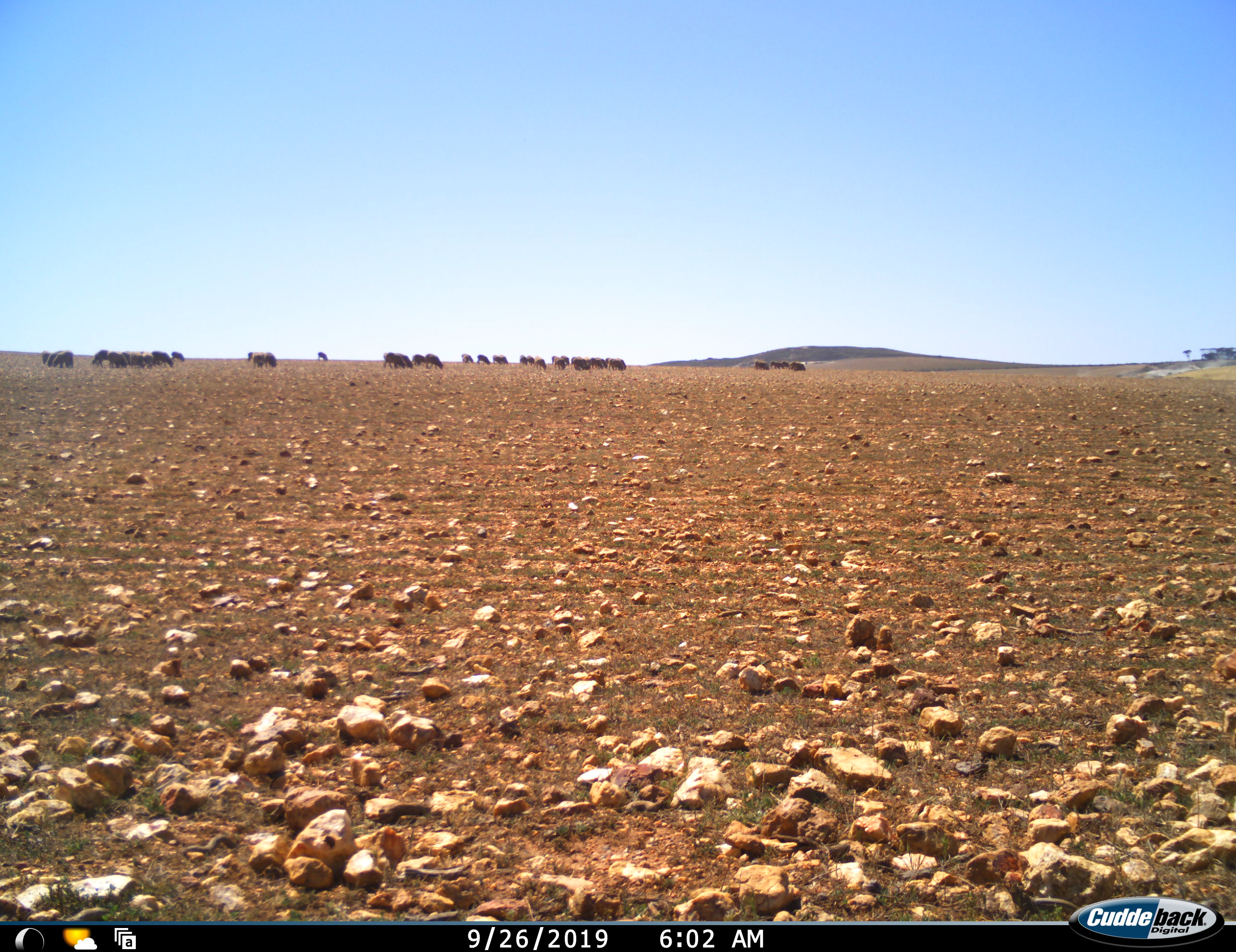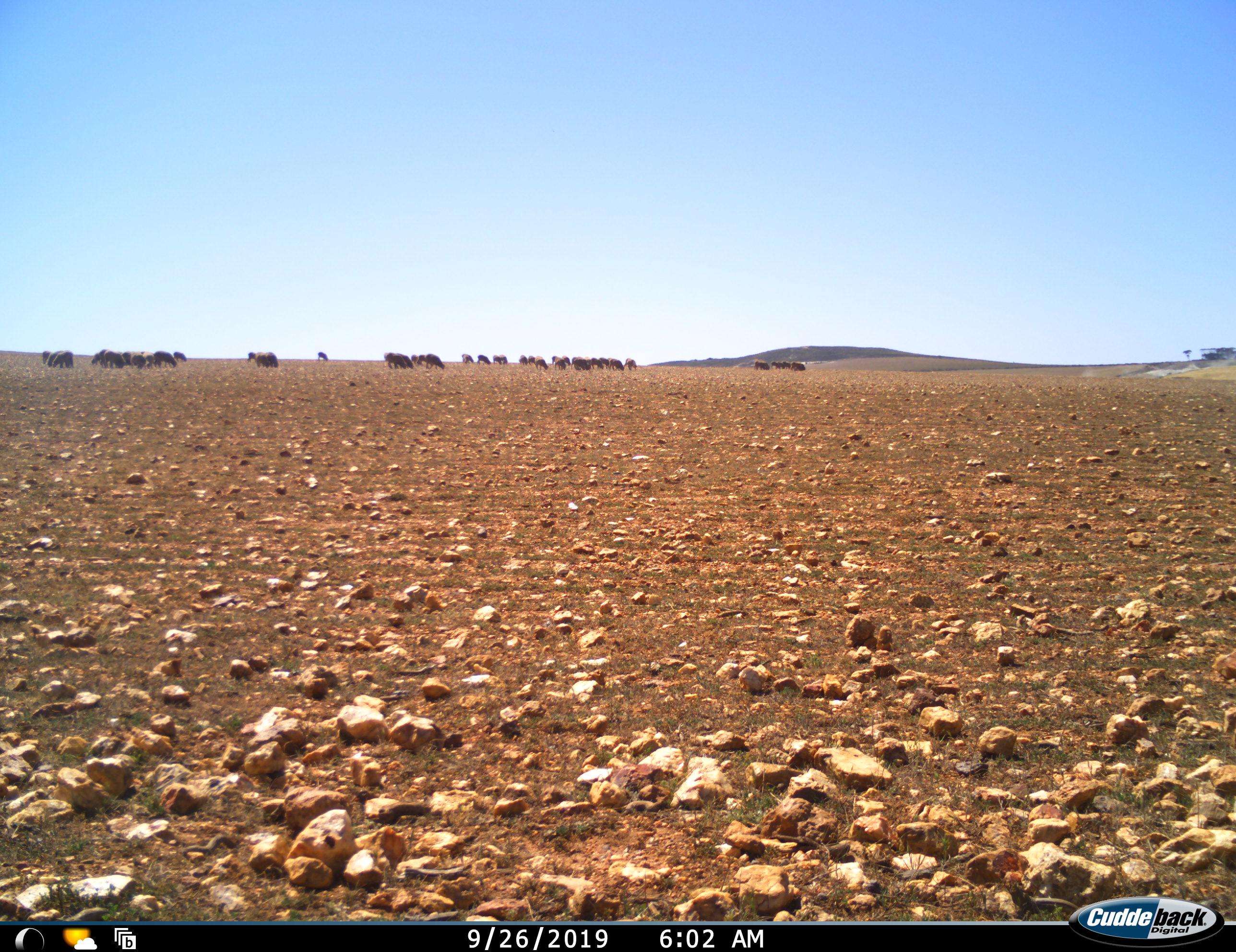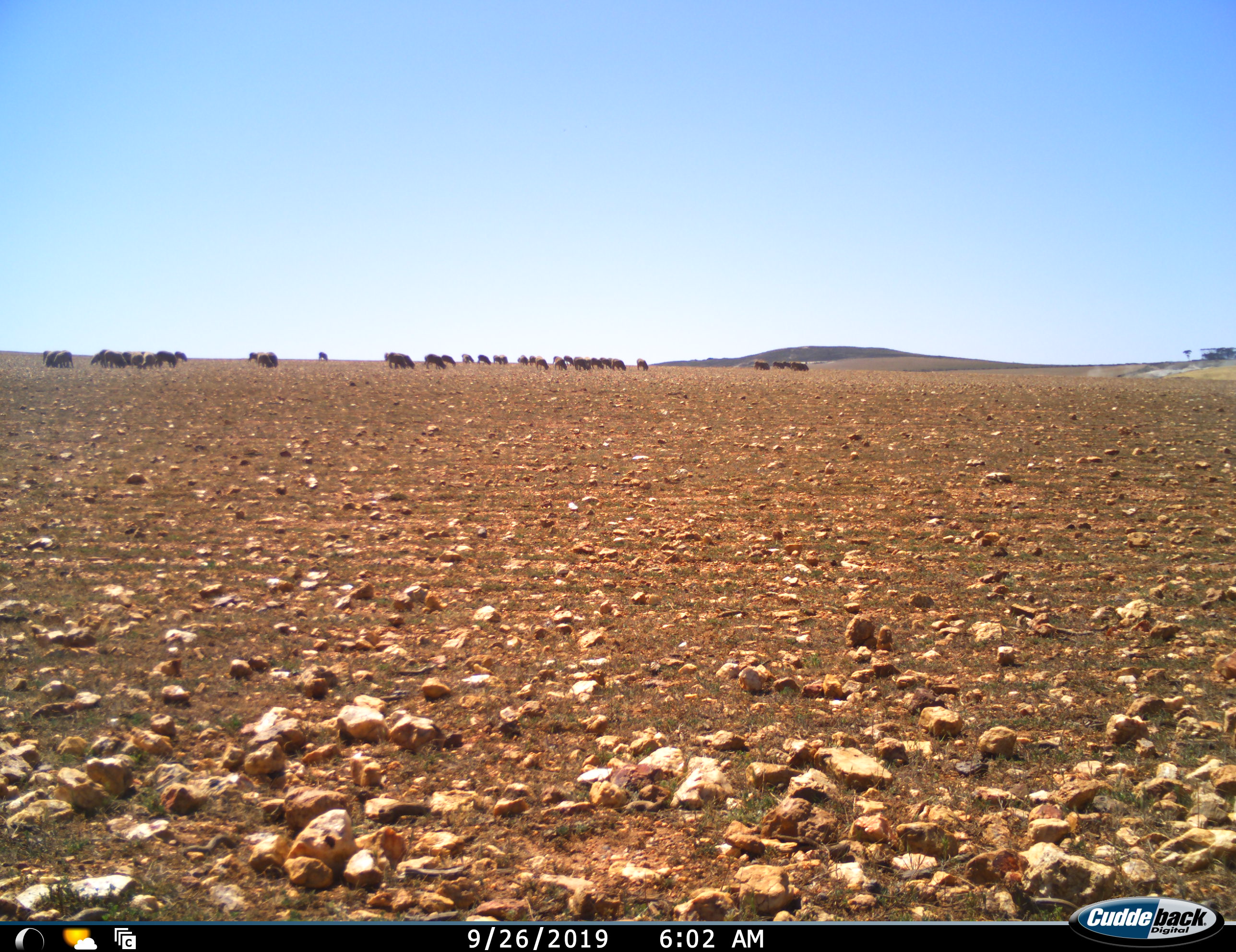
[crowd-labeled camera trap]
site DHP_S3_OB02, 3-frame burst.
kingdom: Animalia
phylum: Chordata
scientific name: Vertebrata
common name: domestic animal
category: domesticanimal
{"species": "domesticanimal (domestic animal) (Vertebrata)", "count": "11-50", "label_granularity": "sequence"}